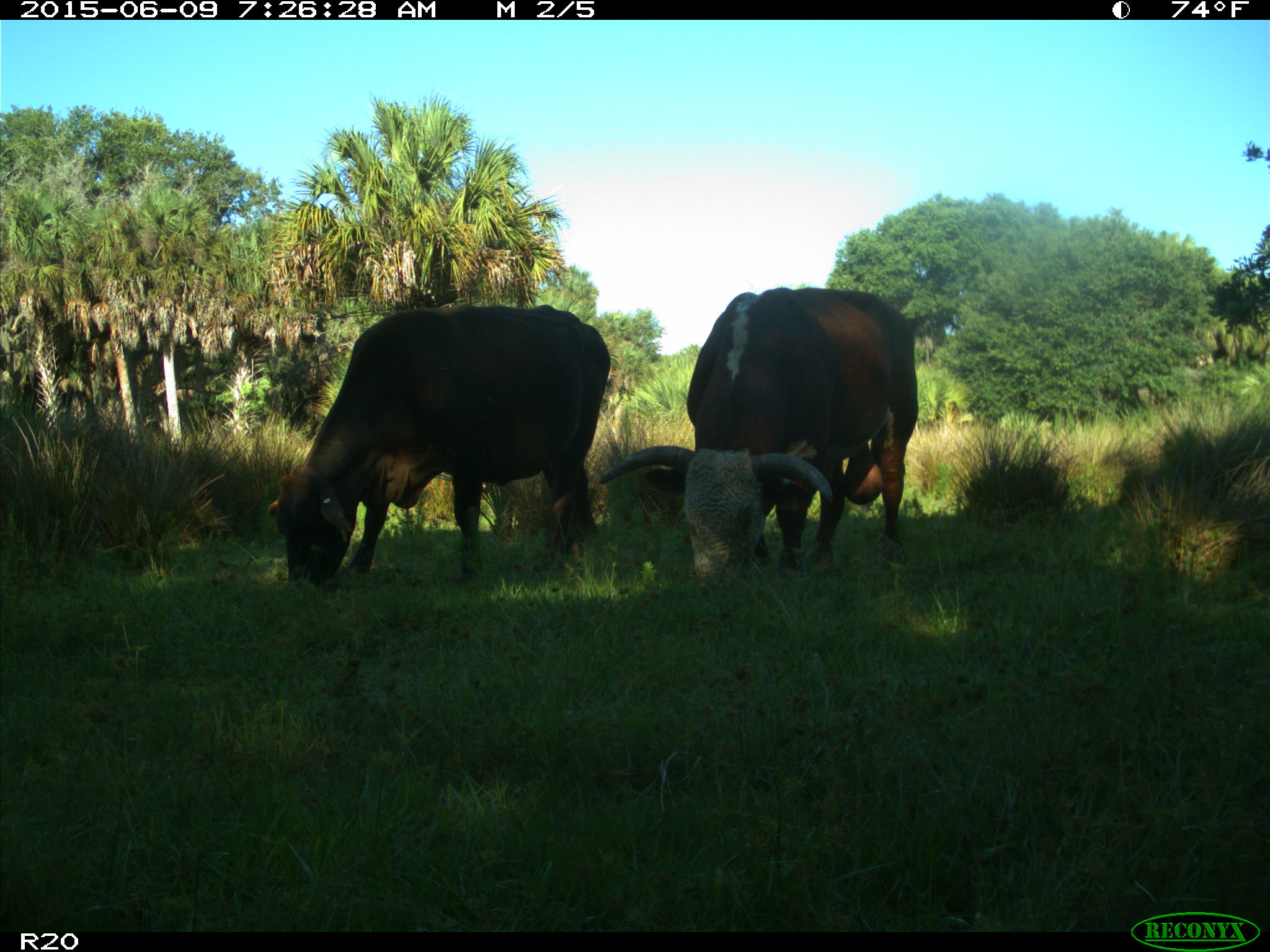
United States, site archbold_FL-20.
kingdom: Animalia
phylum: Chordata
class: Mammalia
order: Artiodactyla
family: Bovidae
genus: Bos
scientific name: Bos taurus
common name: domestic cow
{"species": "Bos taurus (domestic cow)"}